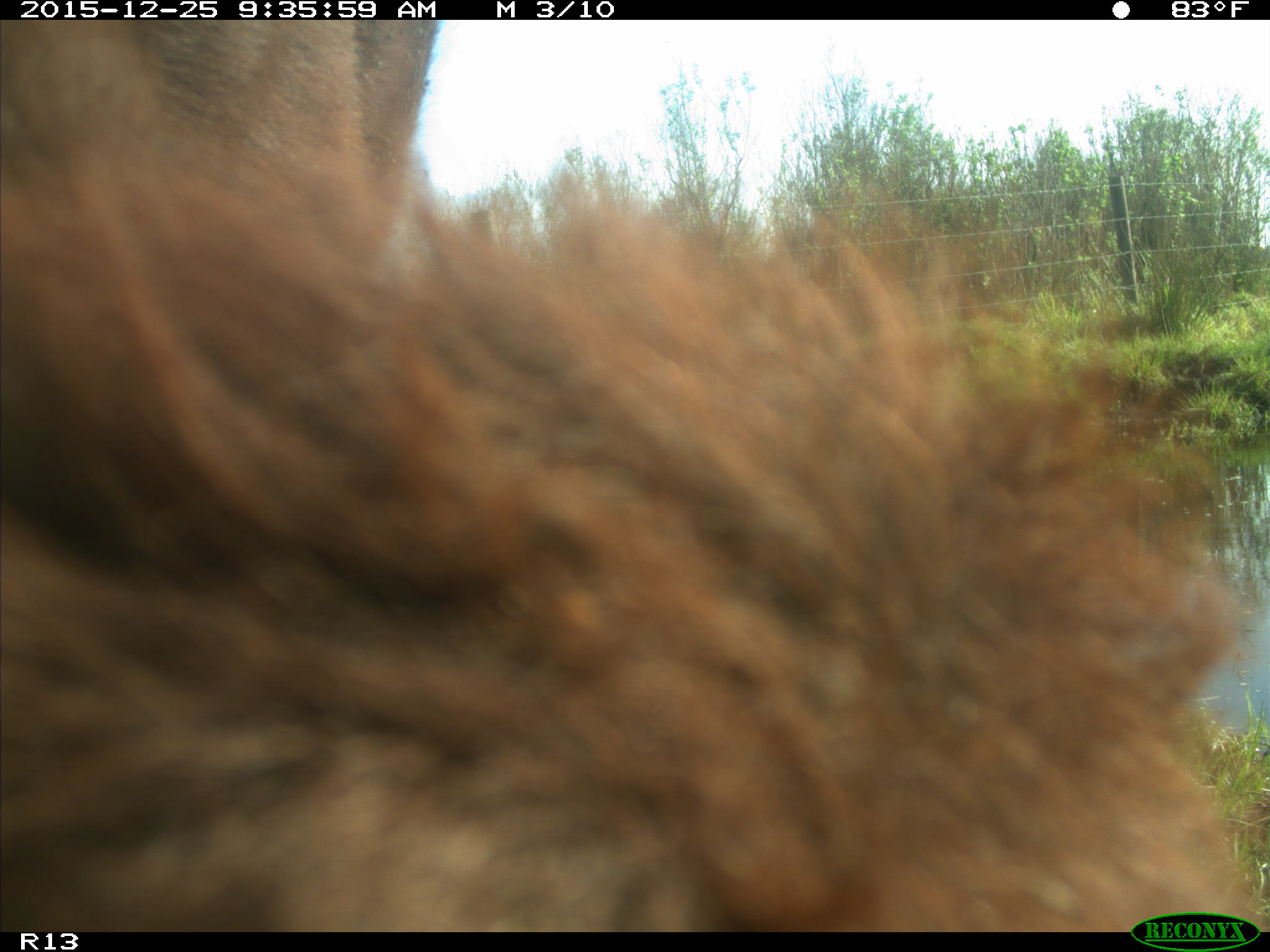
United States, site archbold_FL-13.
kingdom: Animalia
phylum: Chordata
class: Mammalia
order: Artiodactyla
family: Bovidae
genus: Bos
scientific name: Bos taurus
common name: domestic cow